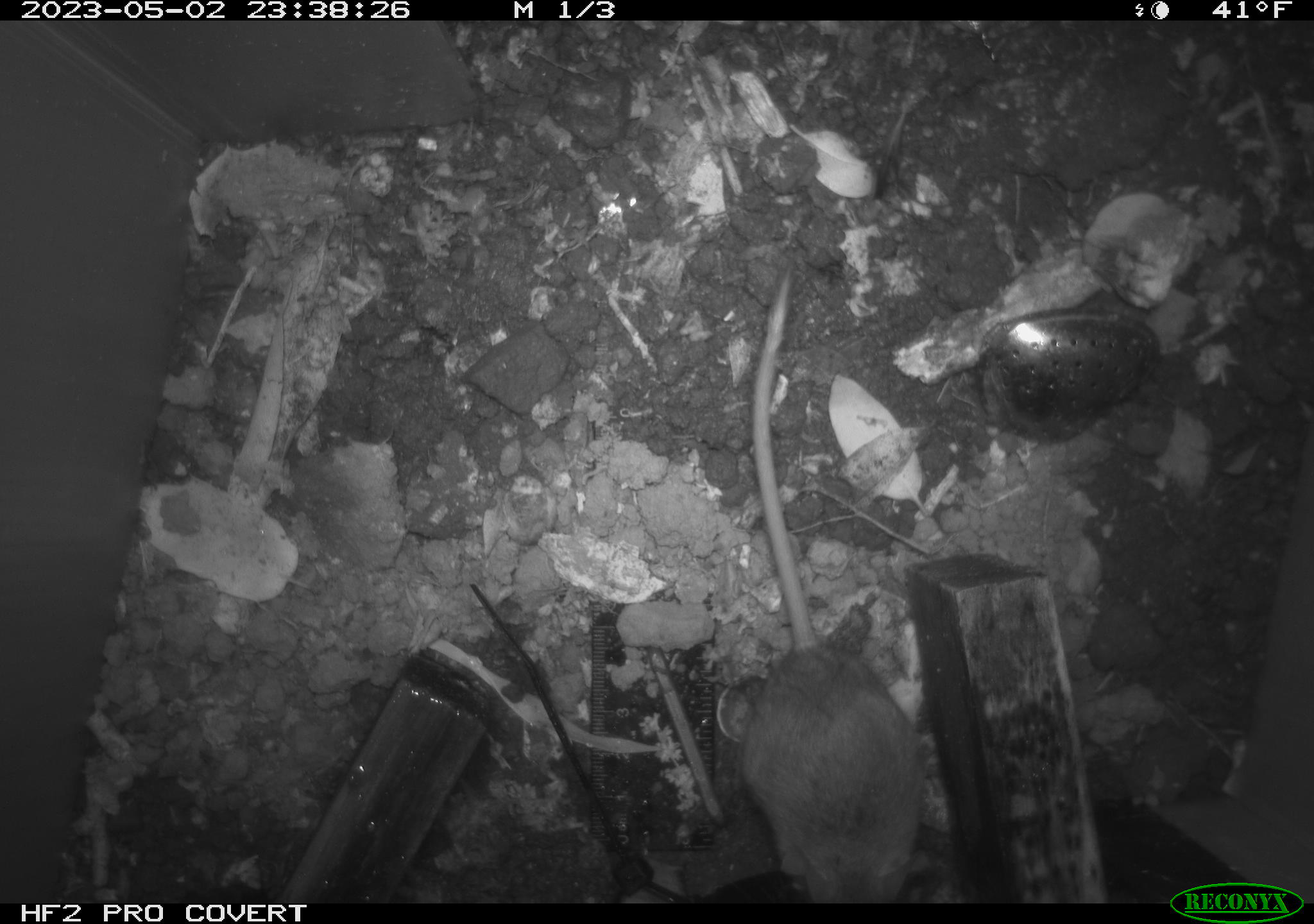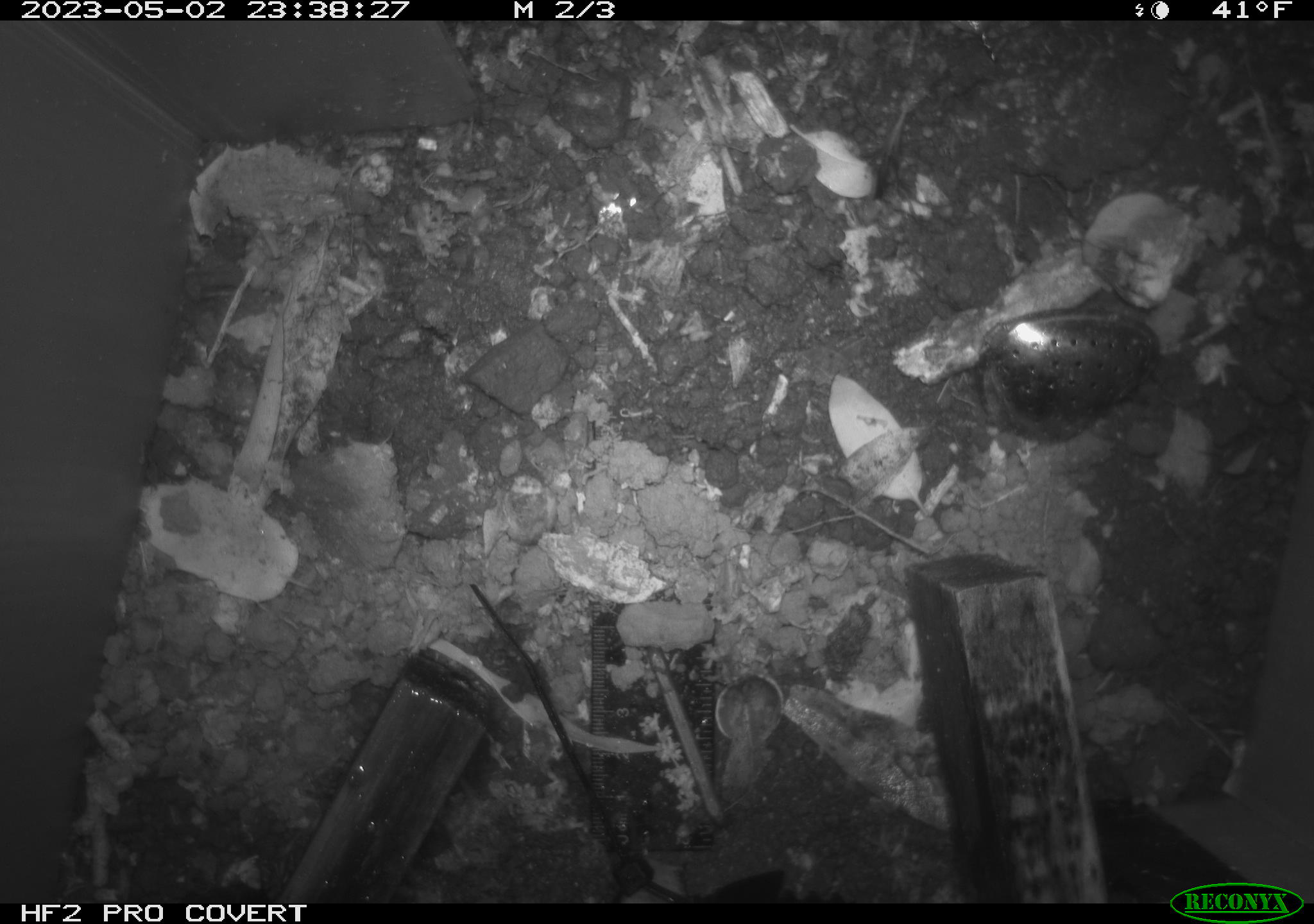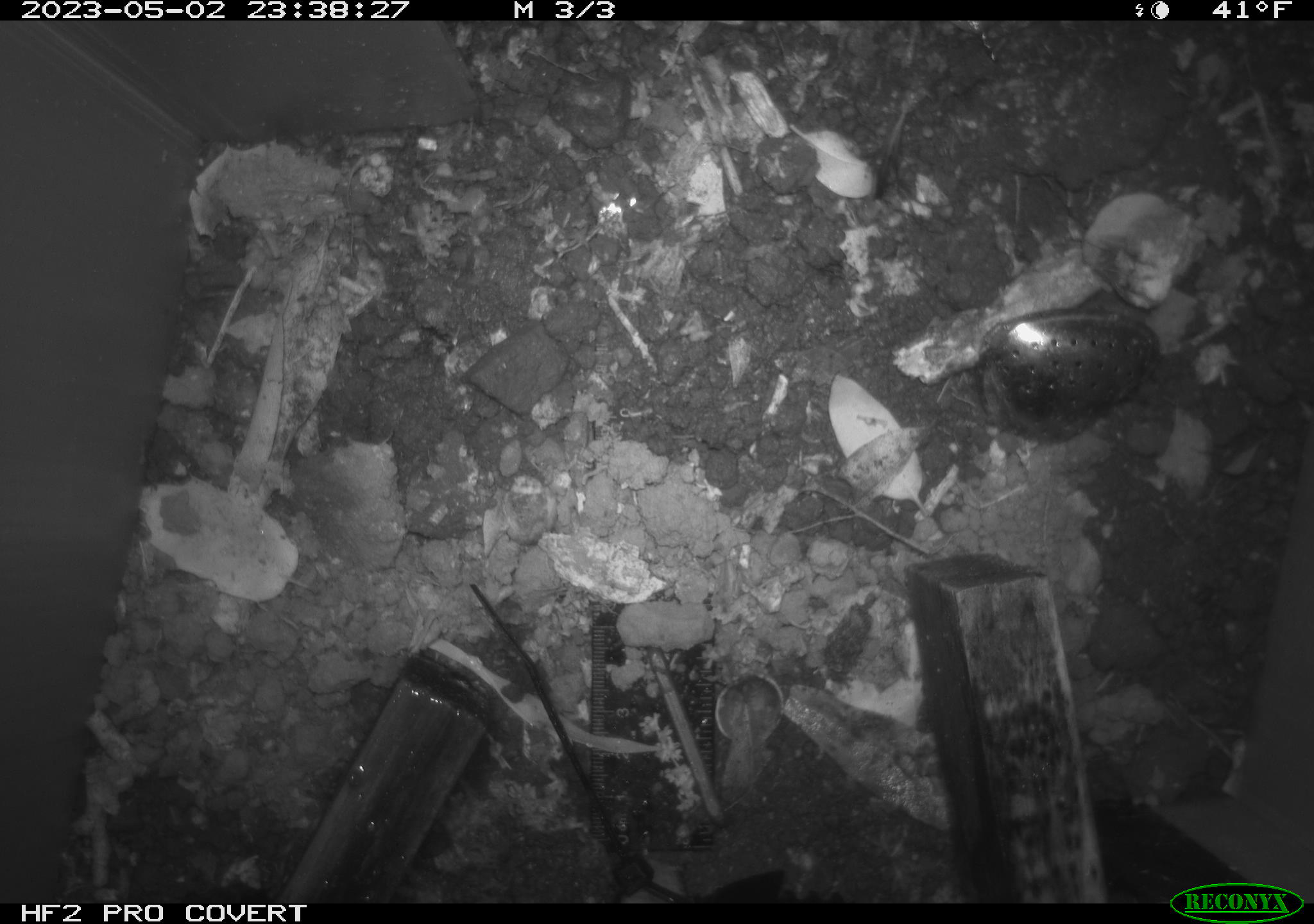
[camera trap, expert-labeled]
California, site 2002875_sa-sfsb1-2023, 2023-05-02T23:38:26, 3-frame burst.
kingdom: Animalia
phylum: Chordata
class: Mammalia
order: Rodentia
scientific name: Rodentia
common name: mouse species